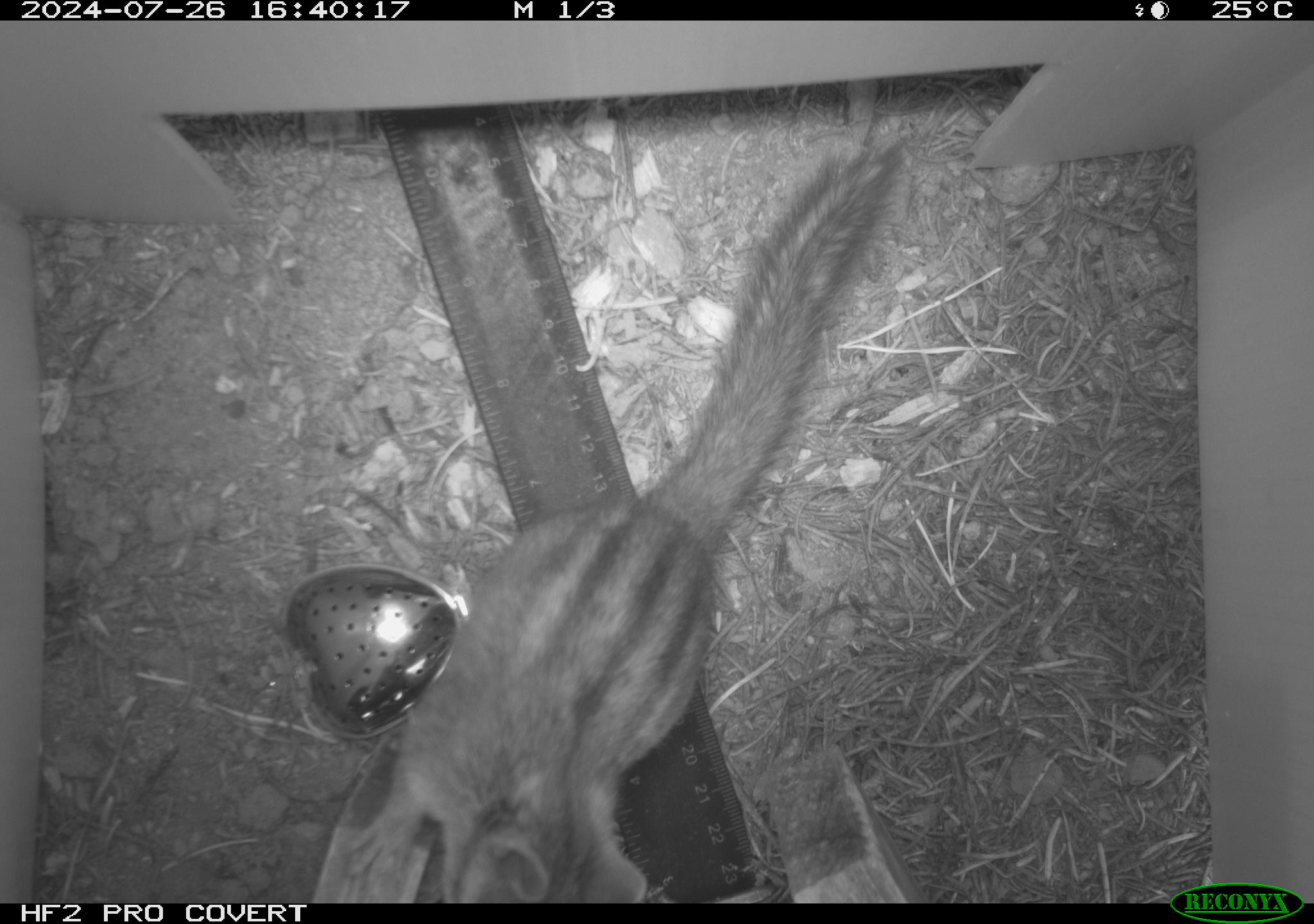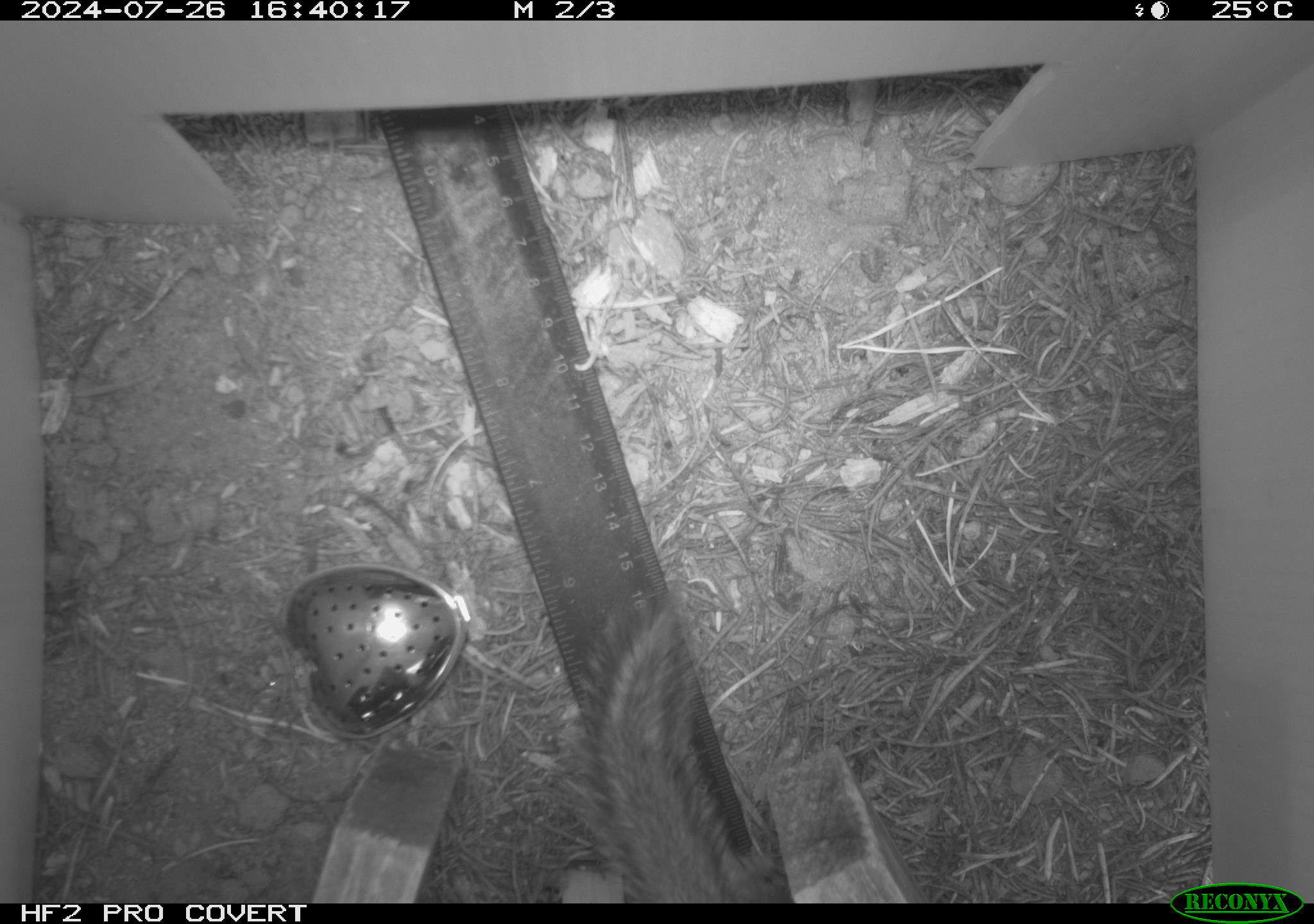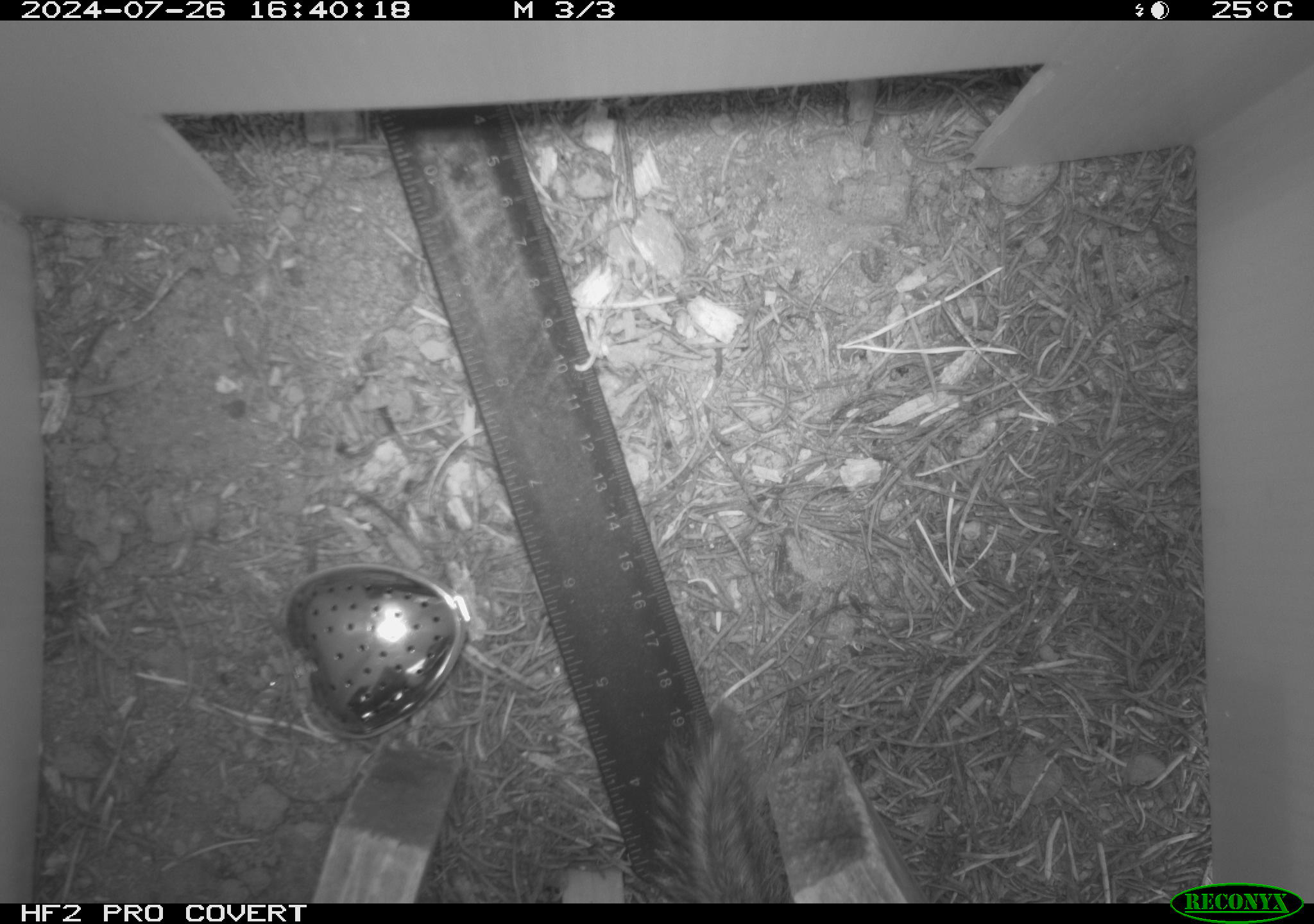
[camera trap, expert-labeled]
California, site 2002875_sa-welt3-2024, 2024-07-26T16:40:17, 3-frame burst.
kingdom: Animalia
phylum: Chordata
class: Mammalia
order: Rodentia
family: Sciuridae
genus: Neotamias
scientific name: Neotamias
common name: western chipmunks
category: neotamias species